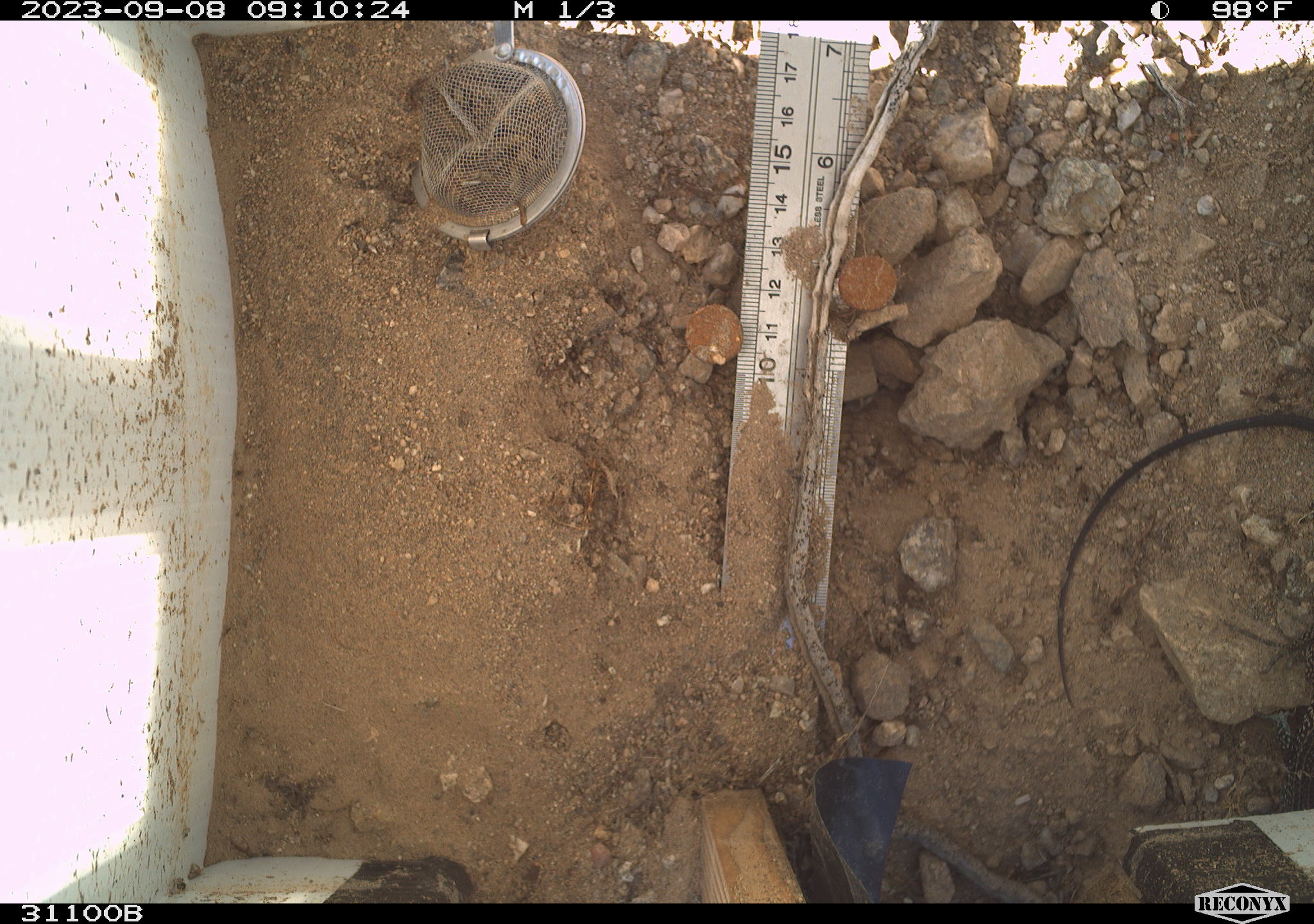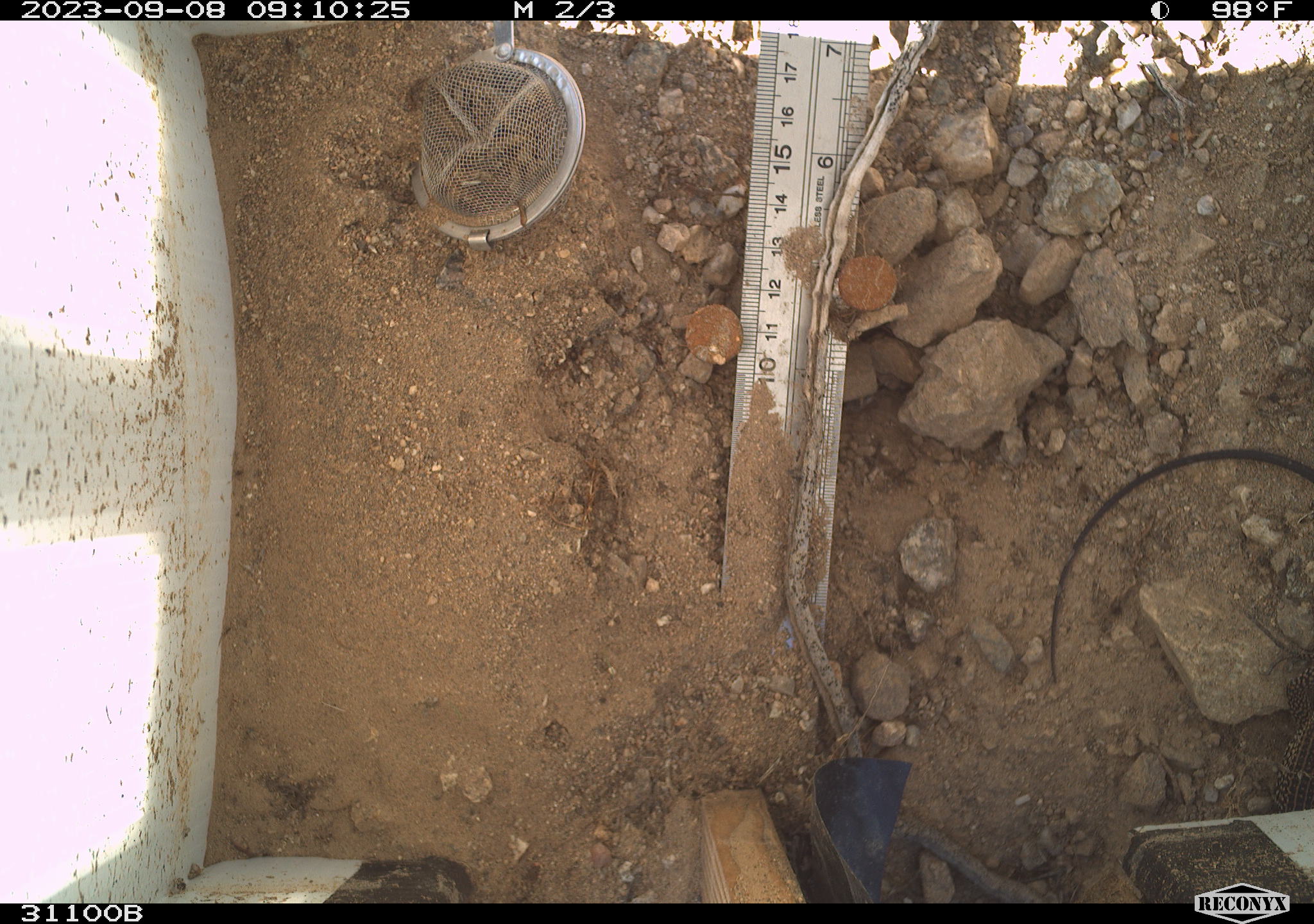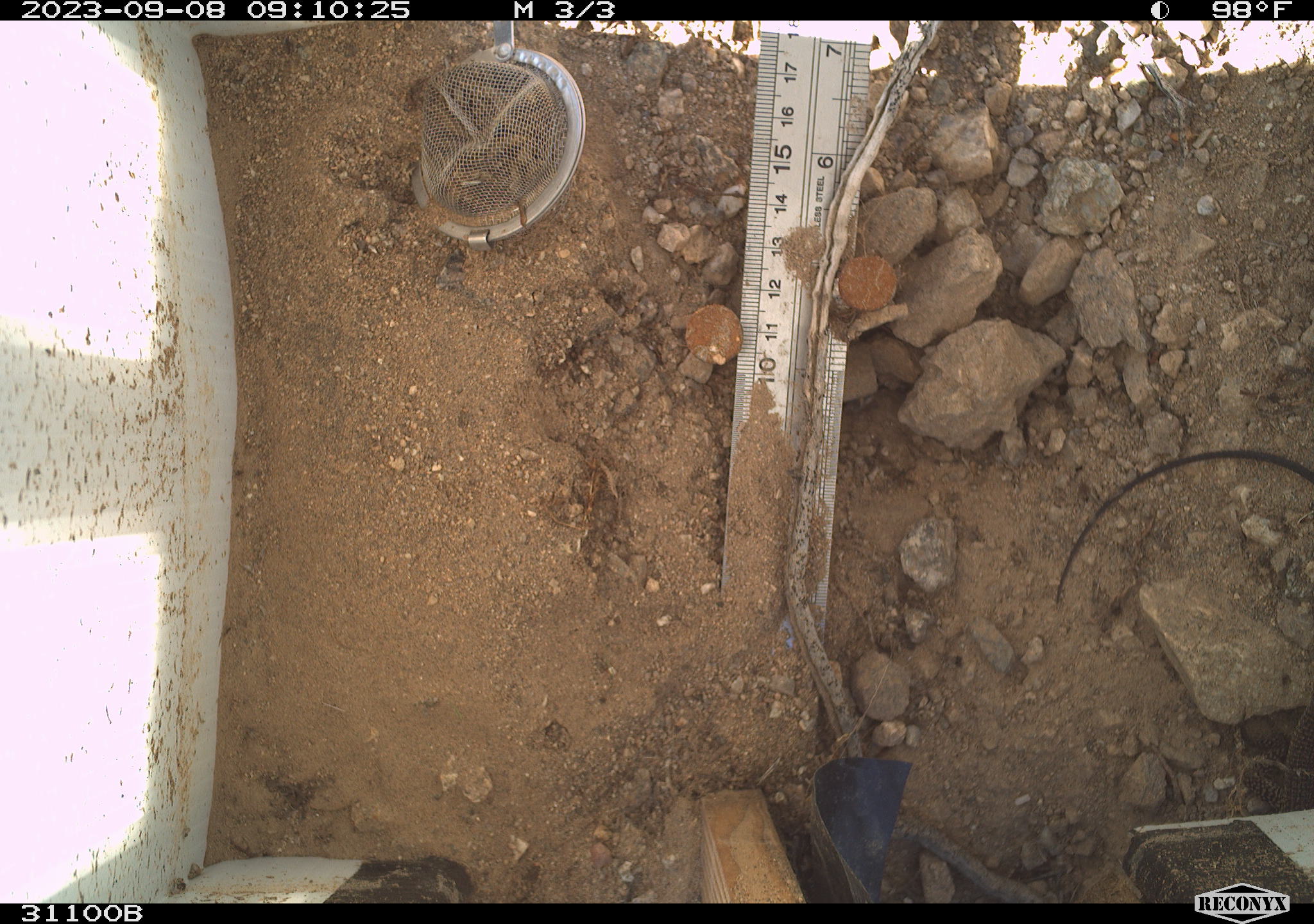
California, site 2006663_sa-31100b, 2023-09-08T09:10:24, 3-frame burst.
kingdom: Animalia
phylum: Chordata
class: Reptilia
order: Squamata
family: Teiidae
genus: Aspidoscelis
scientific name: Aspidoscelis tigris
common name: western whiptail